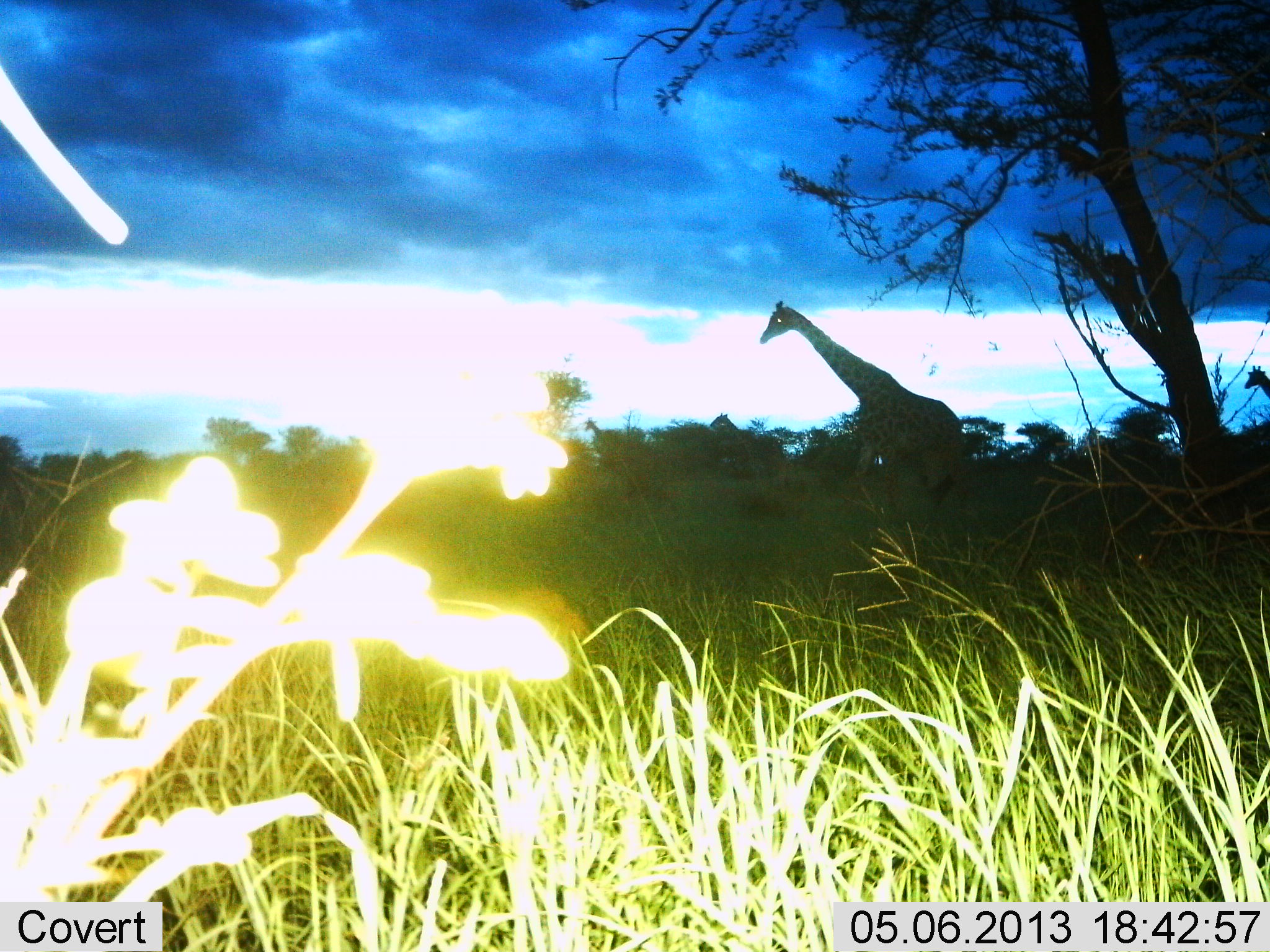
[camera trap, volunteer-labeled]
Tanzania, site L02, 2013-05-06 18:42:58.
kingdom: Animalia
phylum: Chordata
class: Mammalia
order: Artiodactyla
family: Giraffidae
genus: Giraffa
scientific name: Giraffa camelopardalis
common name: giraffe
Giraffe (Giraffa camelopardalis), count 1. Behavior (volunteer vote fractions): standing 27%, resting 0%, moving 80%, interacting 0%. Young present (vote fraction): 0%. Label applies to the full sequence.